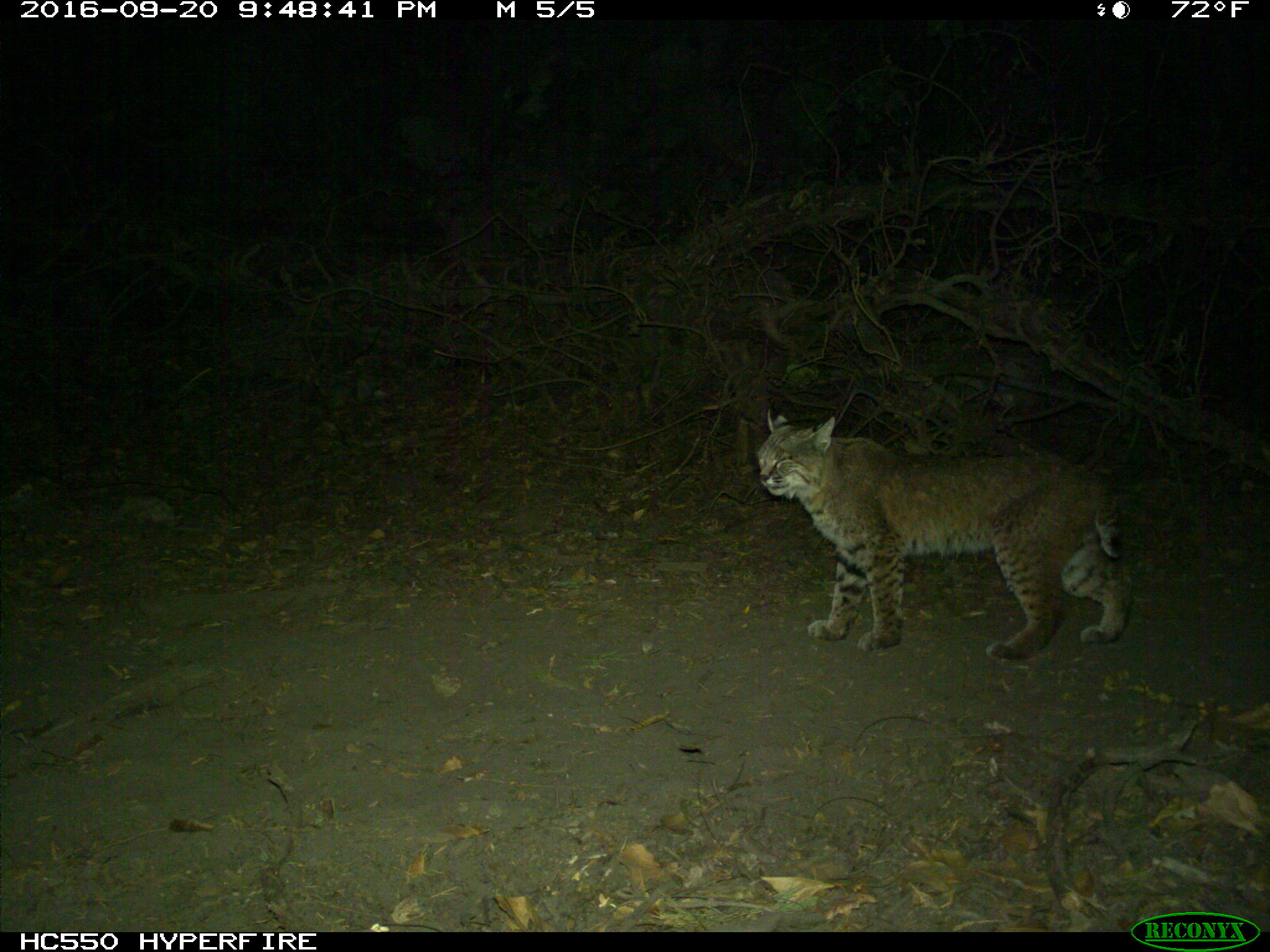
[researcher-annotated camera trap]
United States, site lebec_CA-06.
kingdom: Animalia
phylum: Chordata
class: Mammalia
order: Carnivora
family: Felidae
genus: Lynx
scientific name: Lynx rufus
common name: bobcat